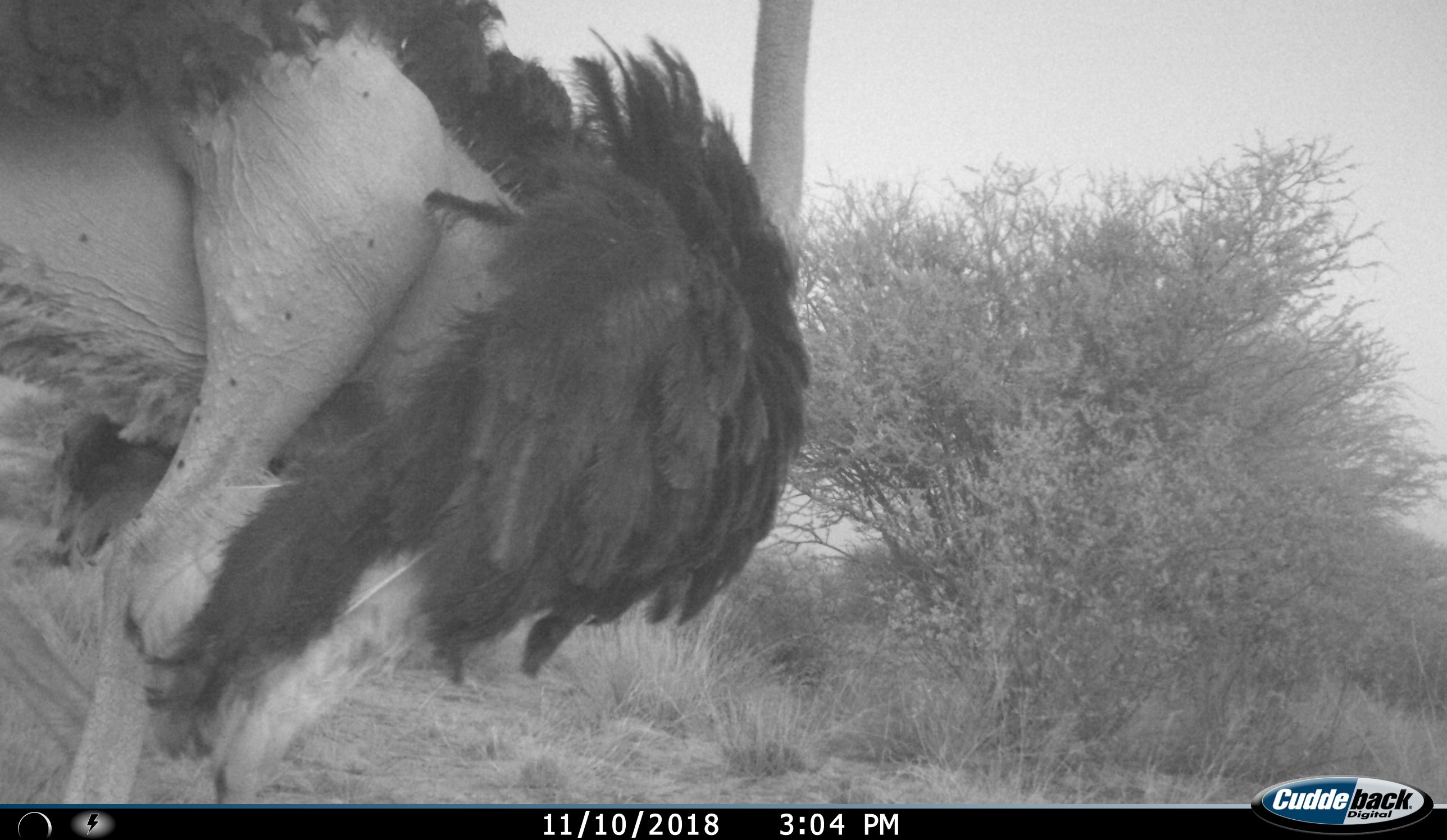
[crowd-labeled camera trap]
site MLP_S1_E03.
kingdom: Animalia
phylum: Chordata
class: Aves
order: Struthioniformes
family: Struthionidae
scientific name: Struthionidae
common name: ostrich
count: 1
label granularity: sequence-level